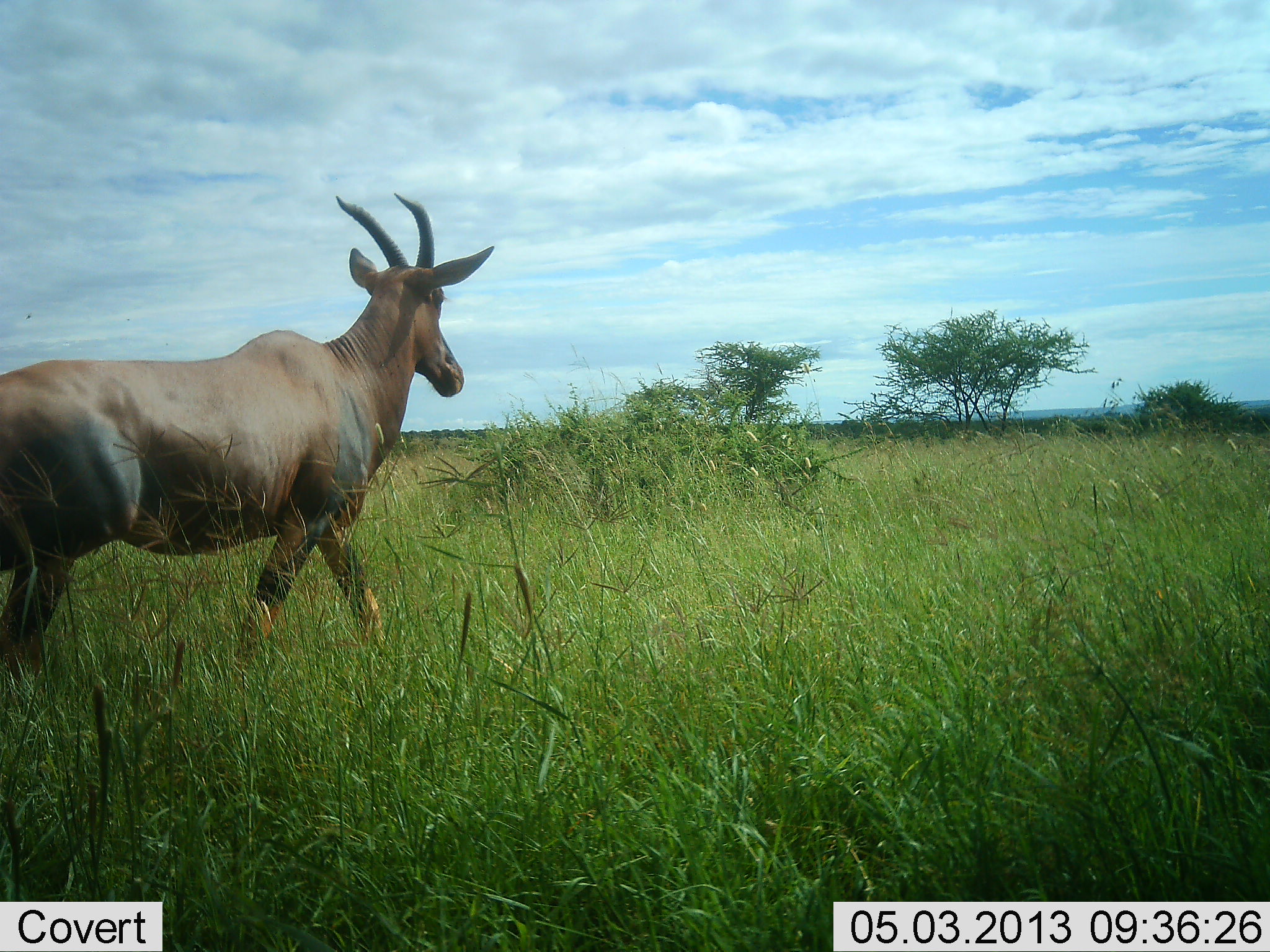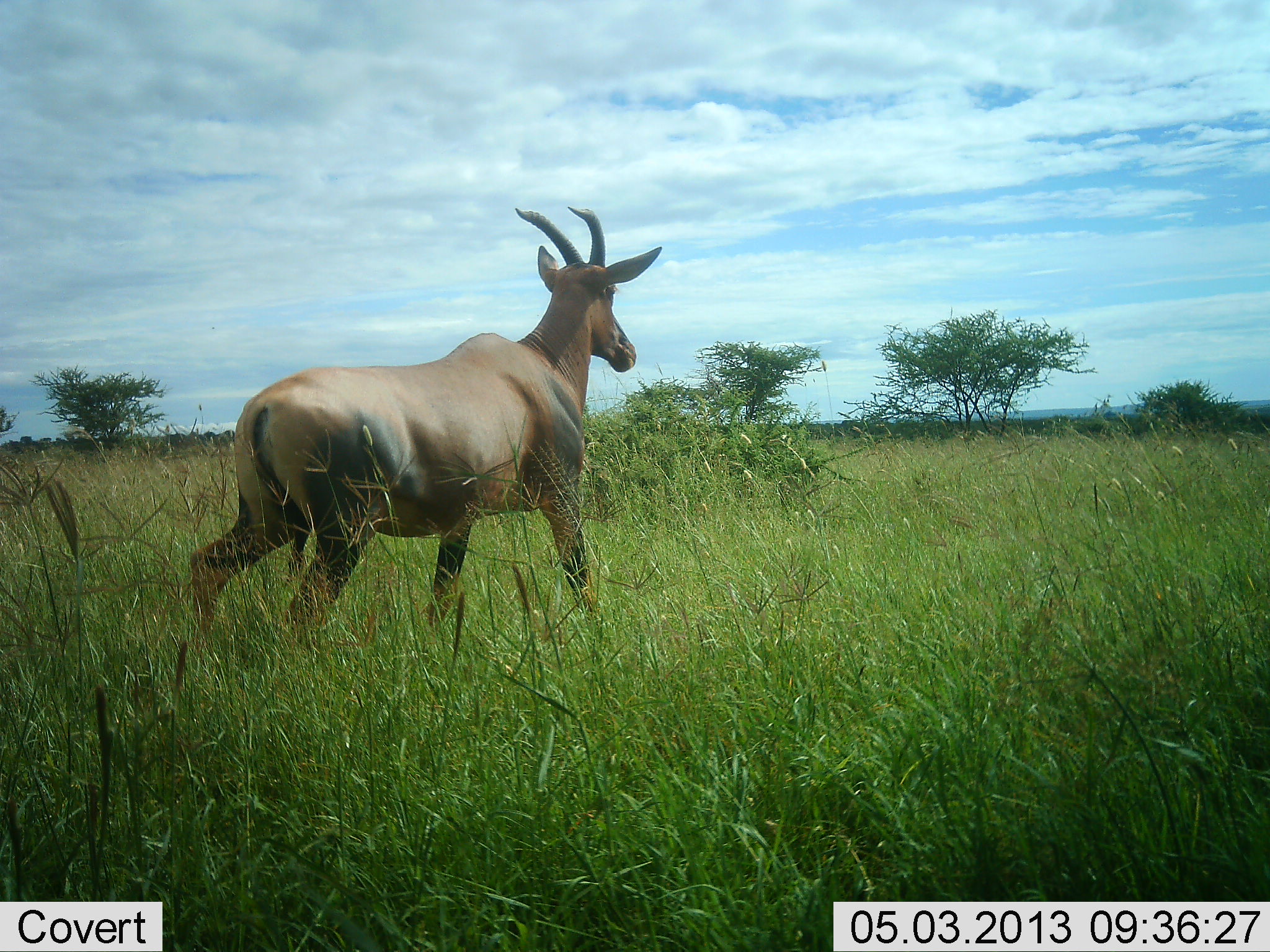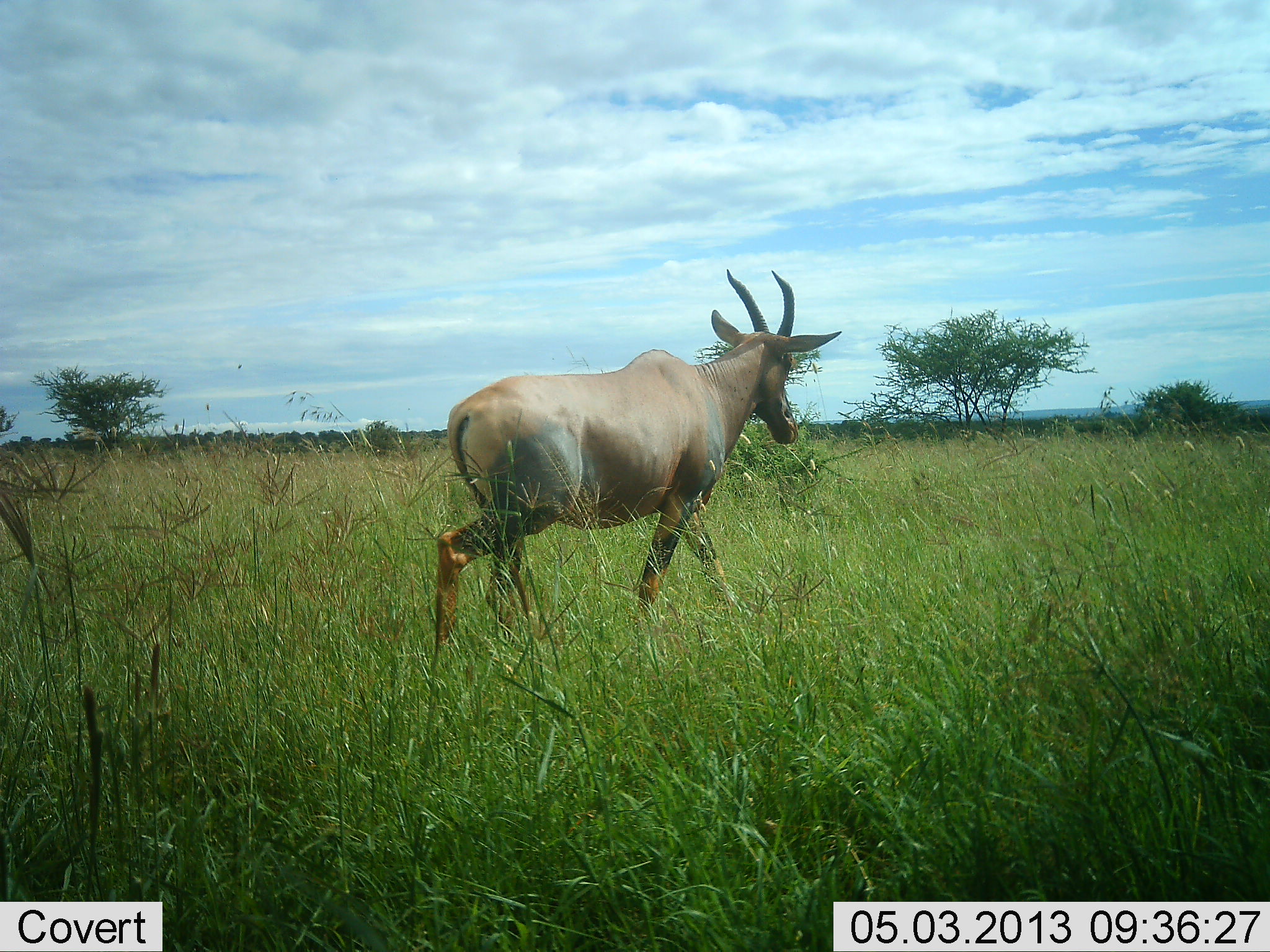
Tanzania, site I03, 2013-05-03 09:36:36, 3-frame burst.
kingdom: Animalia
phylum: Chordata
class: Mammalia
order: Artiodactyla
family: Bovidae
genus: Damaliscus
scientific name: Damaliscus lunatus jimela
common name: topi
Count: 1.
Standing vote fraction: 0%.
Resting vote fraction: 0%.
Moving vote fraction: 100%.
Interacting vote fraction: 0%.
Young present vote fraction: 0%.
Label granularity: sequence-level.